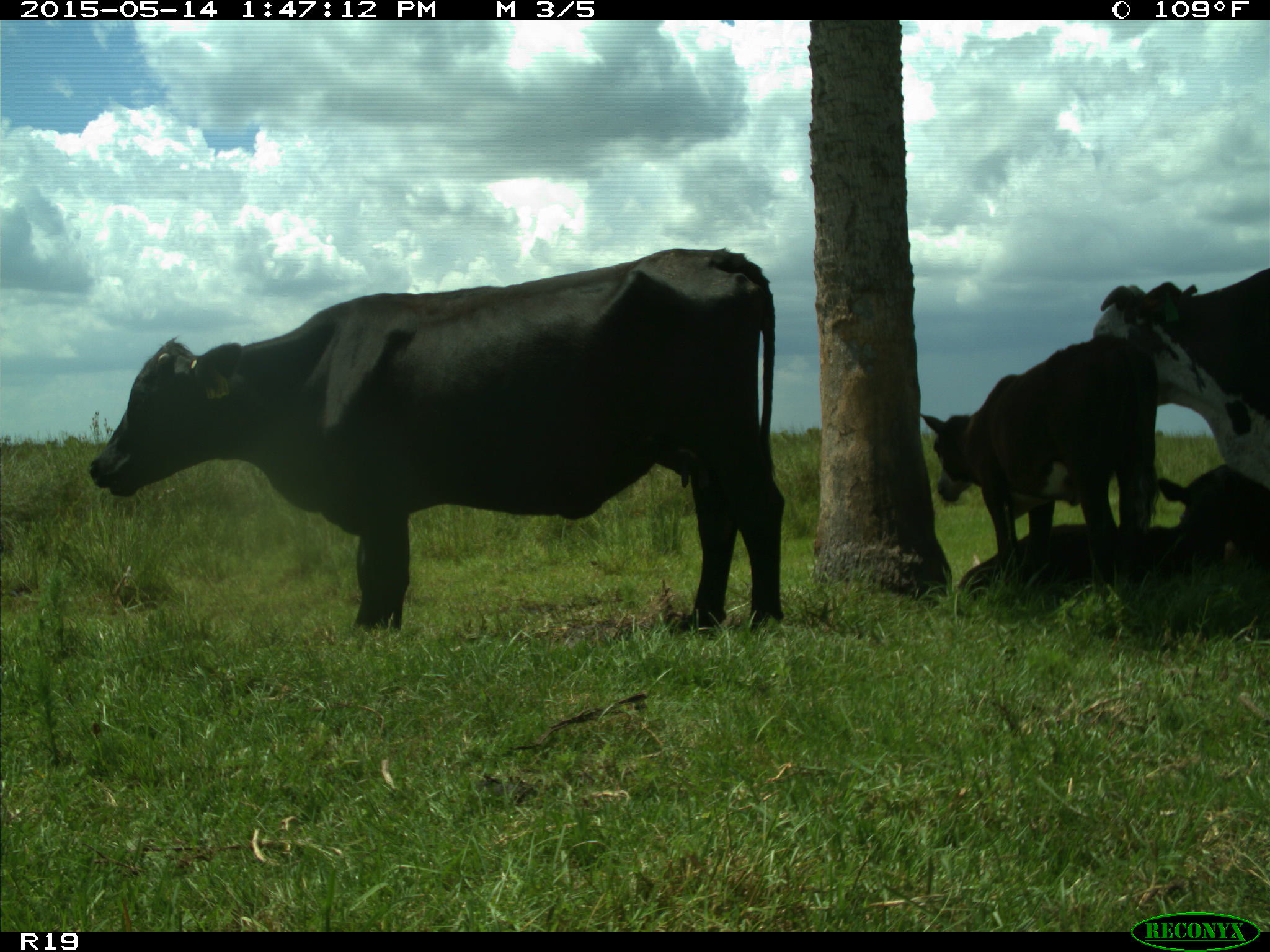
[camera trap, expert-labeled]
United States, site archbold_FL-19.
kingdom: Animalia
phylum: Chordata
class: Mammalia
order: Artiodactyla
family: Bovidae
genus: Bos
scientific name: Bos taurus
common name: domestic cow